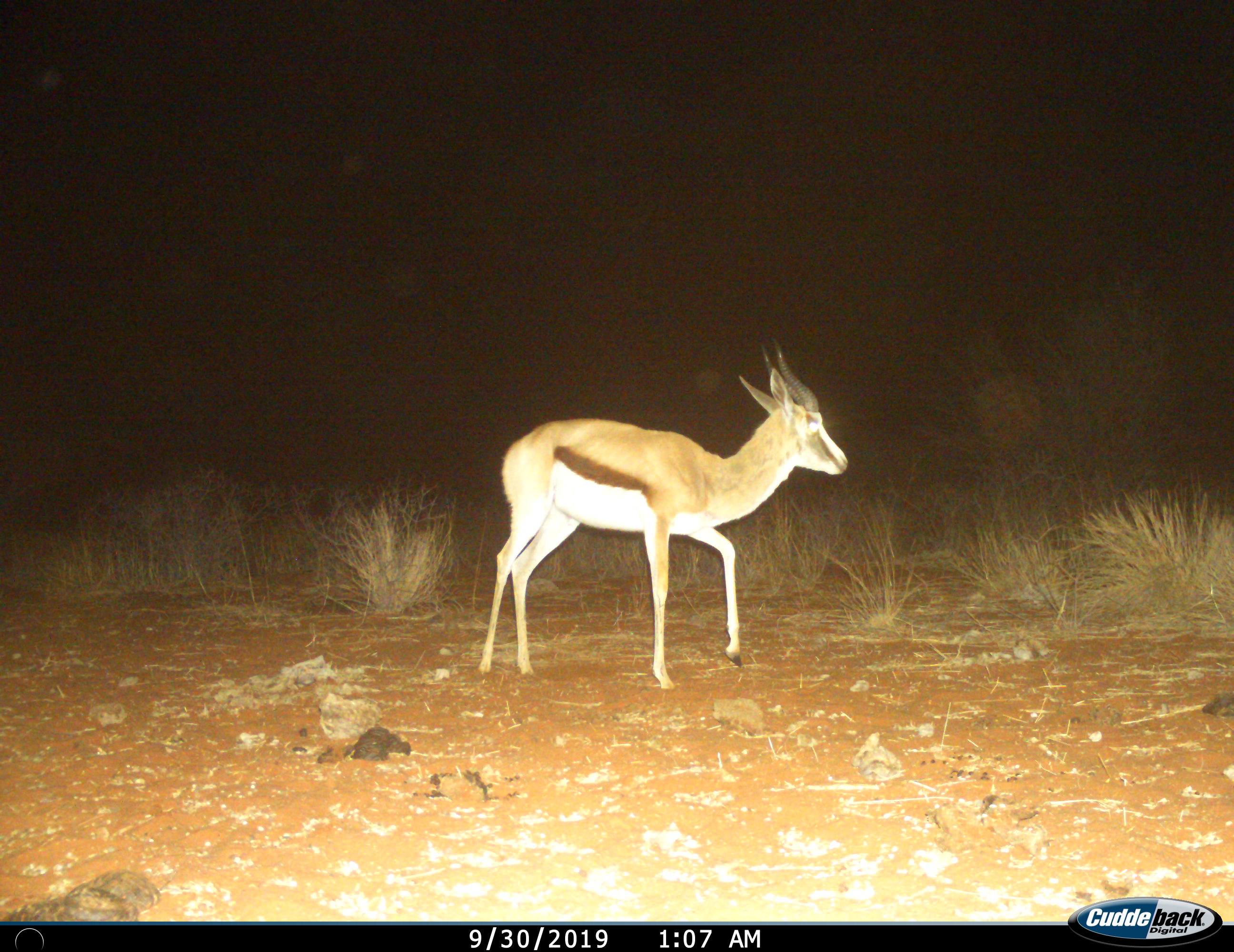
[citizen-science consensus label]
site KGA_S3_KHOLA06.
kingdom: Animalia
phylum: Chordata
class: Mammalia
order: Artiodactyla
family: Bovidae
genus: Antidorcas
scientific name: Antidorcas marsupialis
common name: springbok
Springbok (Antidorcas marsupialis), count 1. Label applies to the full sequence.